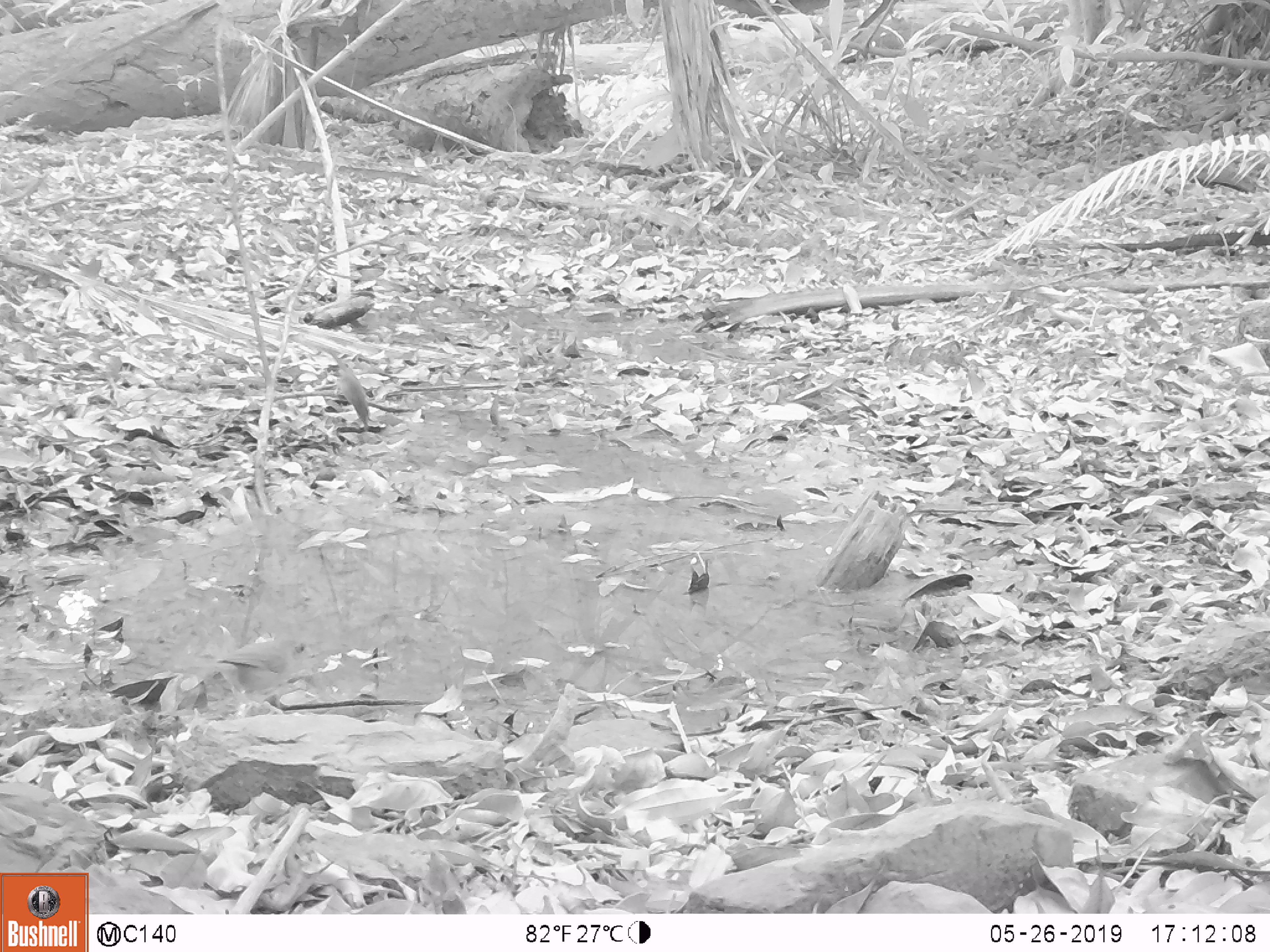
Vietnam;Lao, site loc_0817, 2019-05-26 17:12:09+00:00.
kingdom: Animalia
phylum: Chordata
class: Aves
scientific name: Aves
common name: bird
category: unidentified bird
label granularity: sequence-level